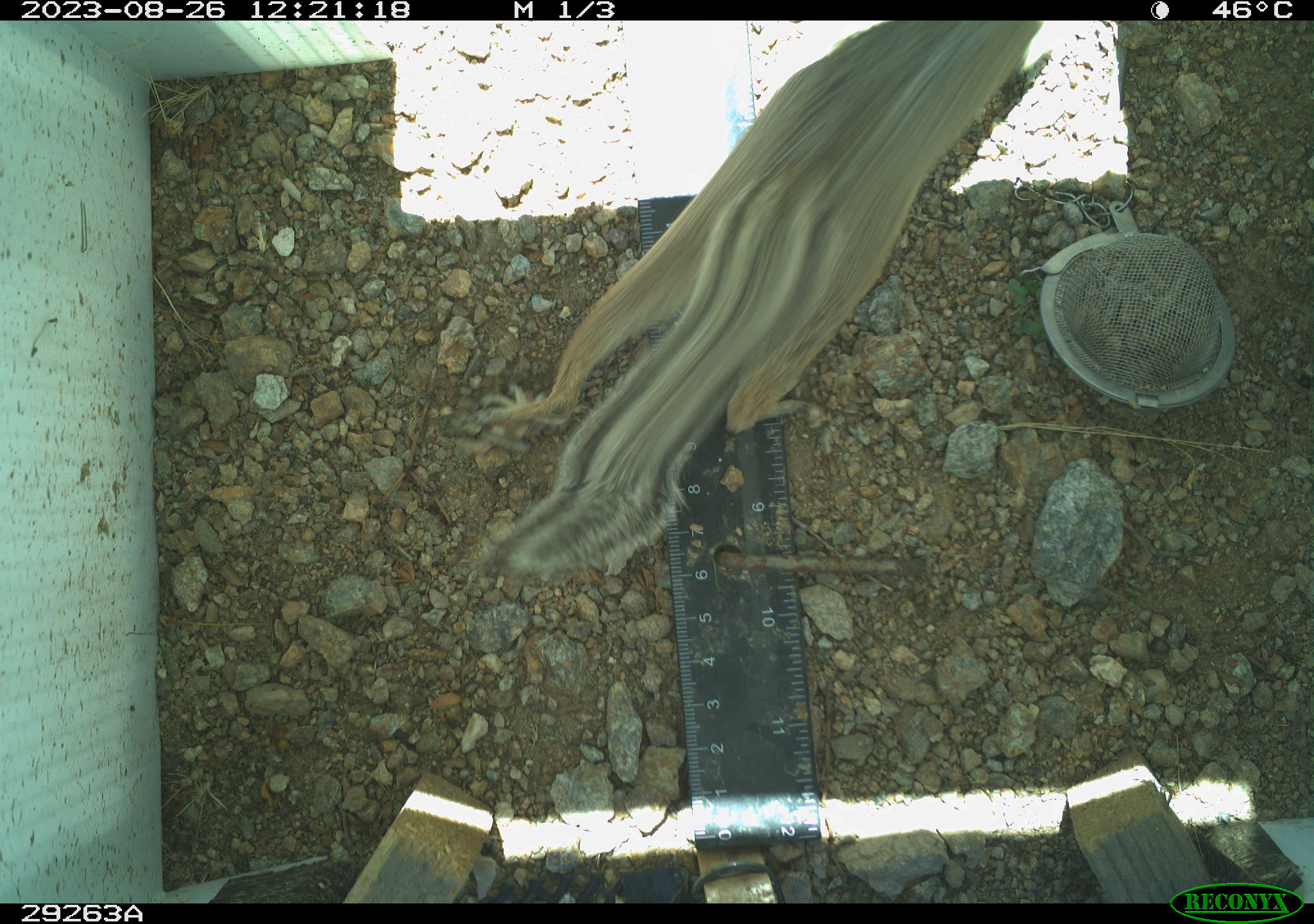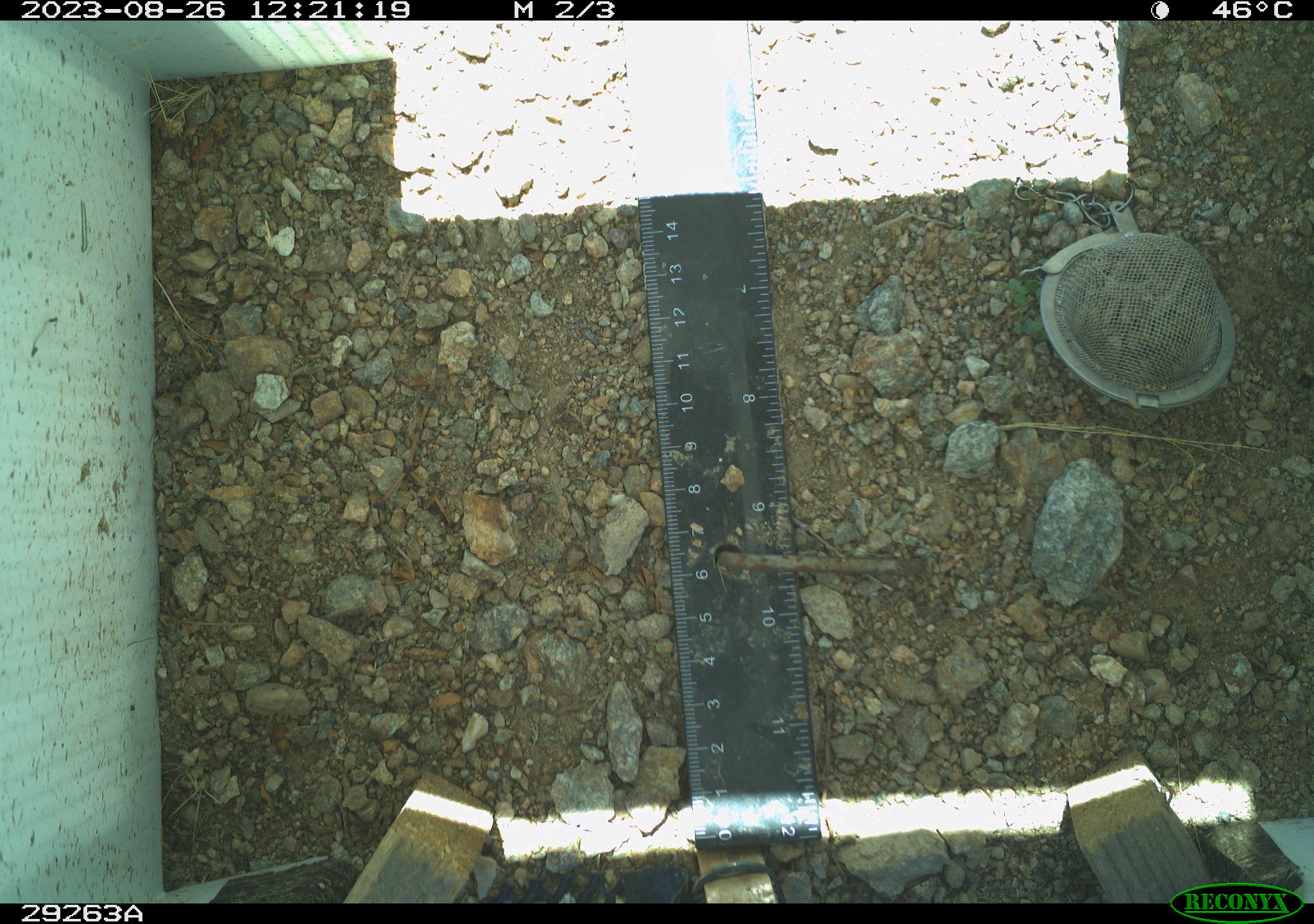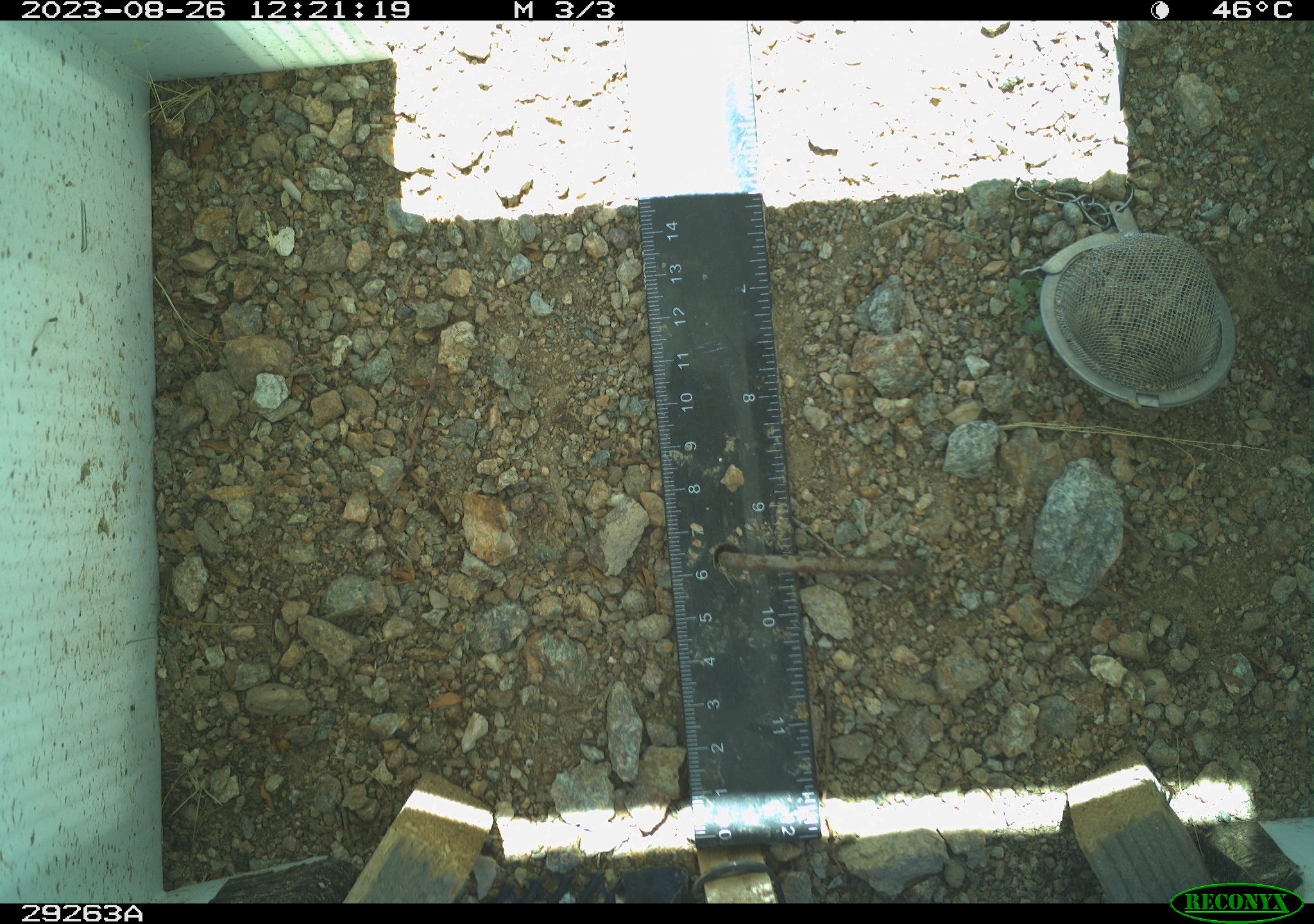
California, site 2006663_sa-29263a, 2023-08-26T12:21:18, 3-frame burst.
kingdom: Animalia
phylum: Chordata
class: Mammalia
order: Rodentia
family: Sciuridae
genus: Ammospermophilus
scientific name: Ammospermophilus leucurus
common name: white-tailed antelope squirrel